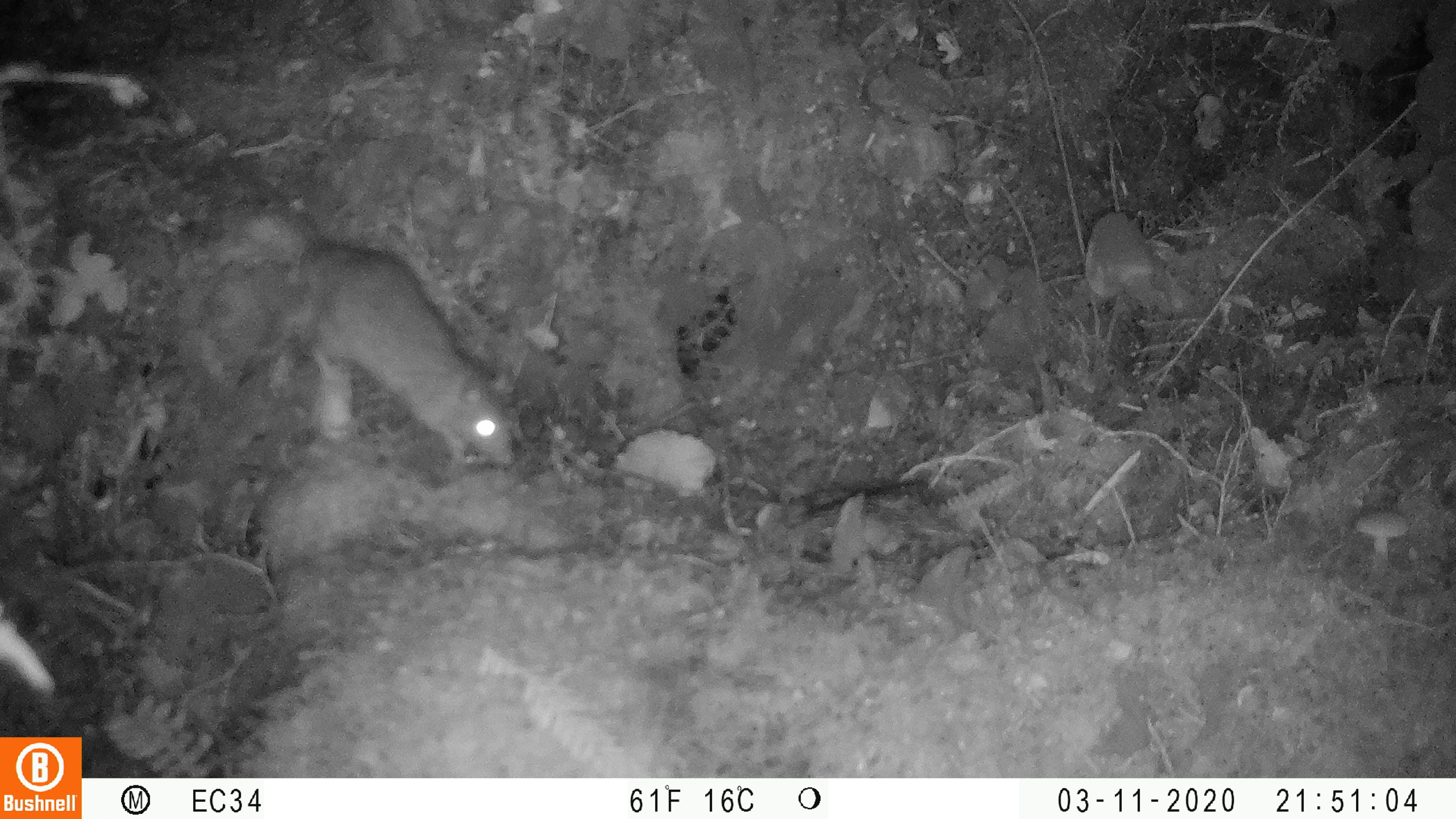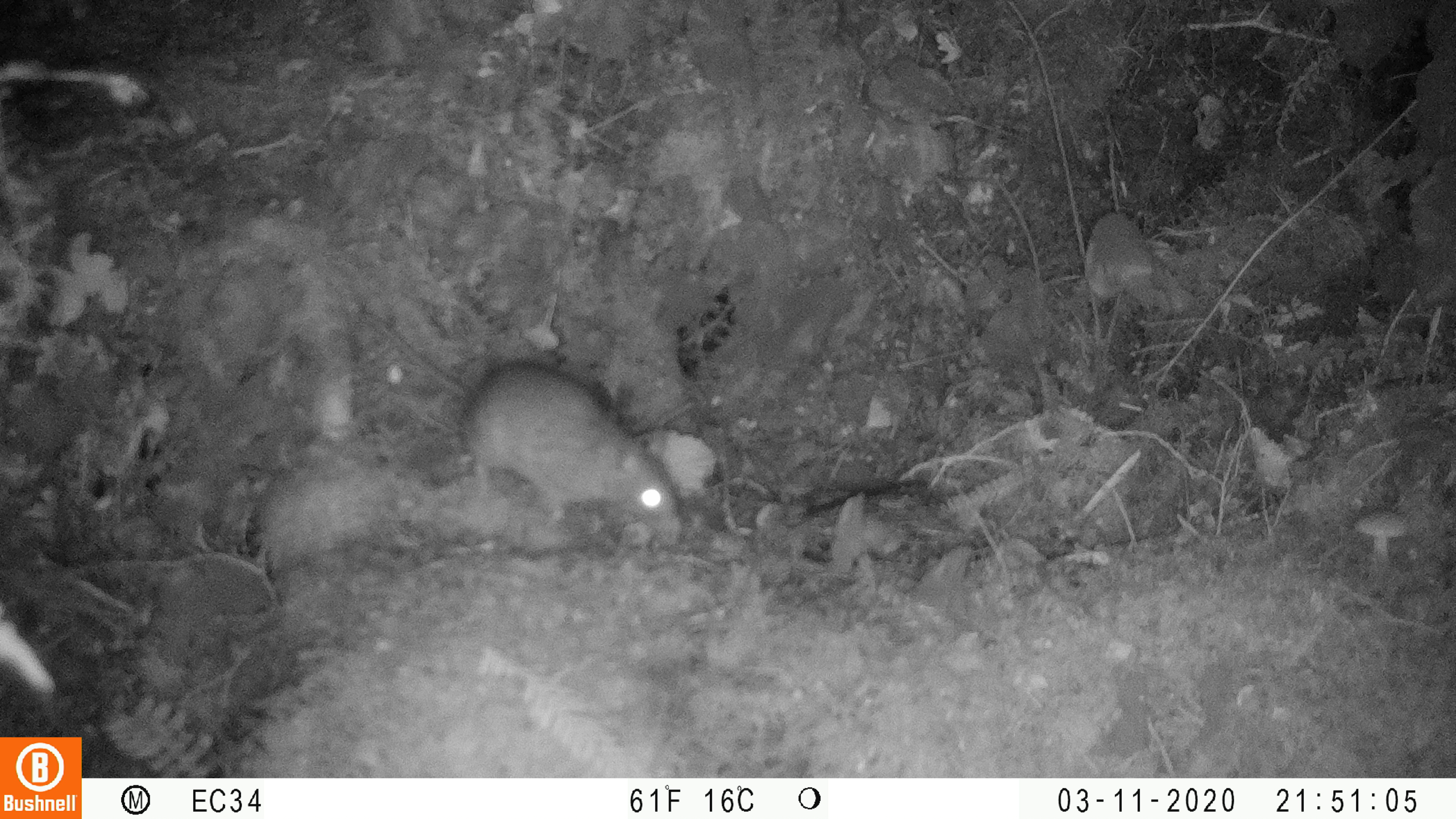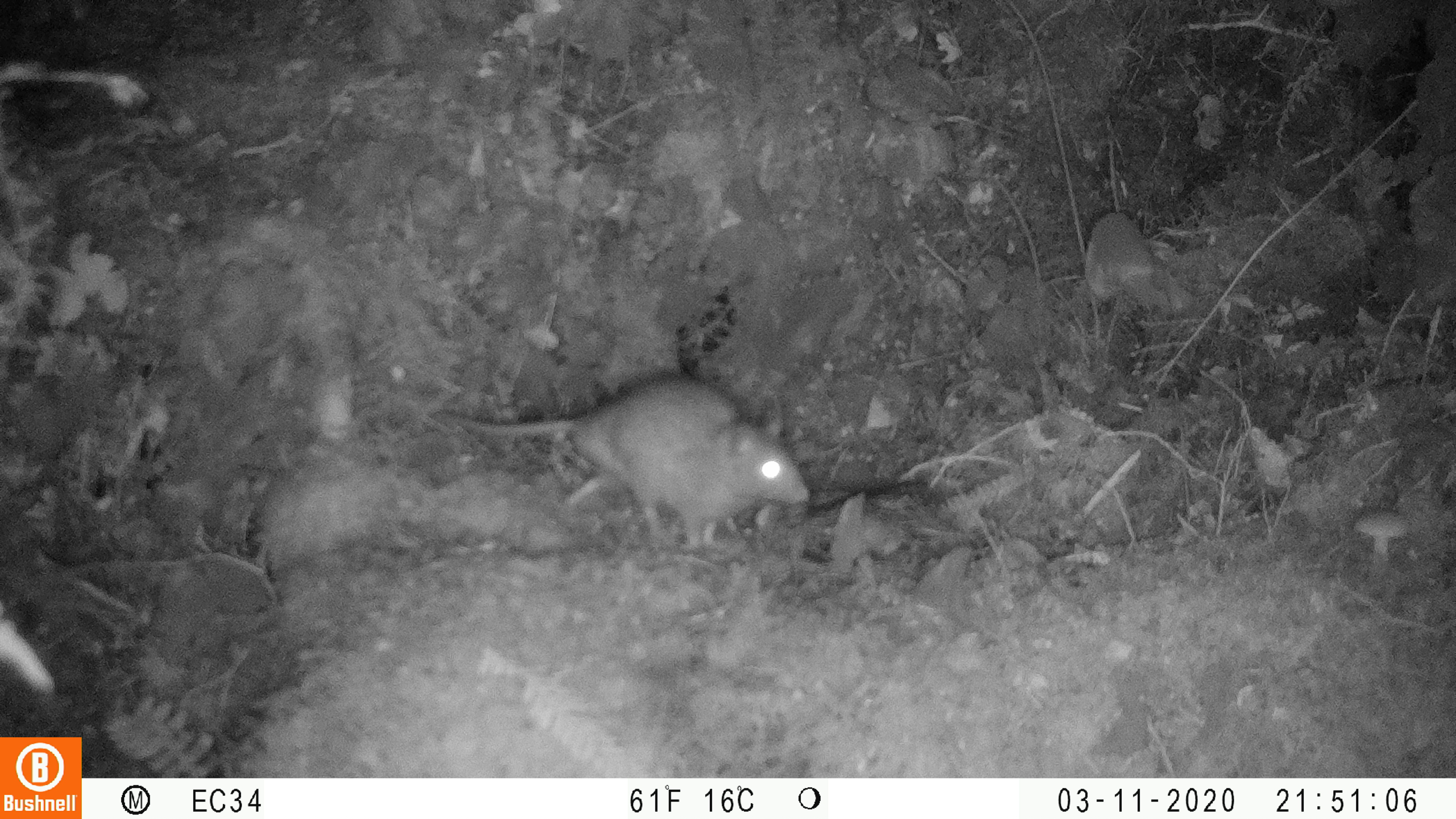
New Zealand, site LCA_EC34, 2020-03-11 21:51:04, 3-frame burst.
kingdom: Animalia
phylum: Chordata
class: Mammalia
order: Rodentia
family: Muridae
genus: Rattus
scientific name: Rattus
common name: rat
Rat (Rattus).